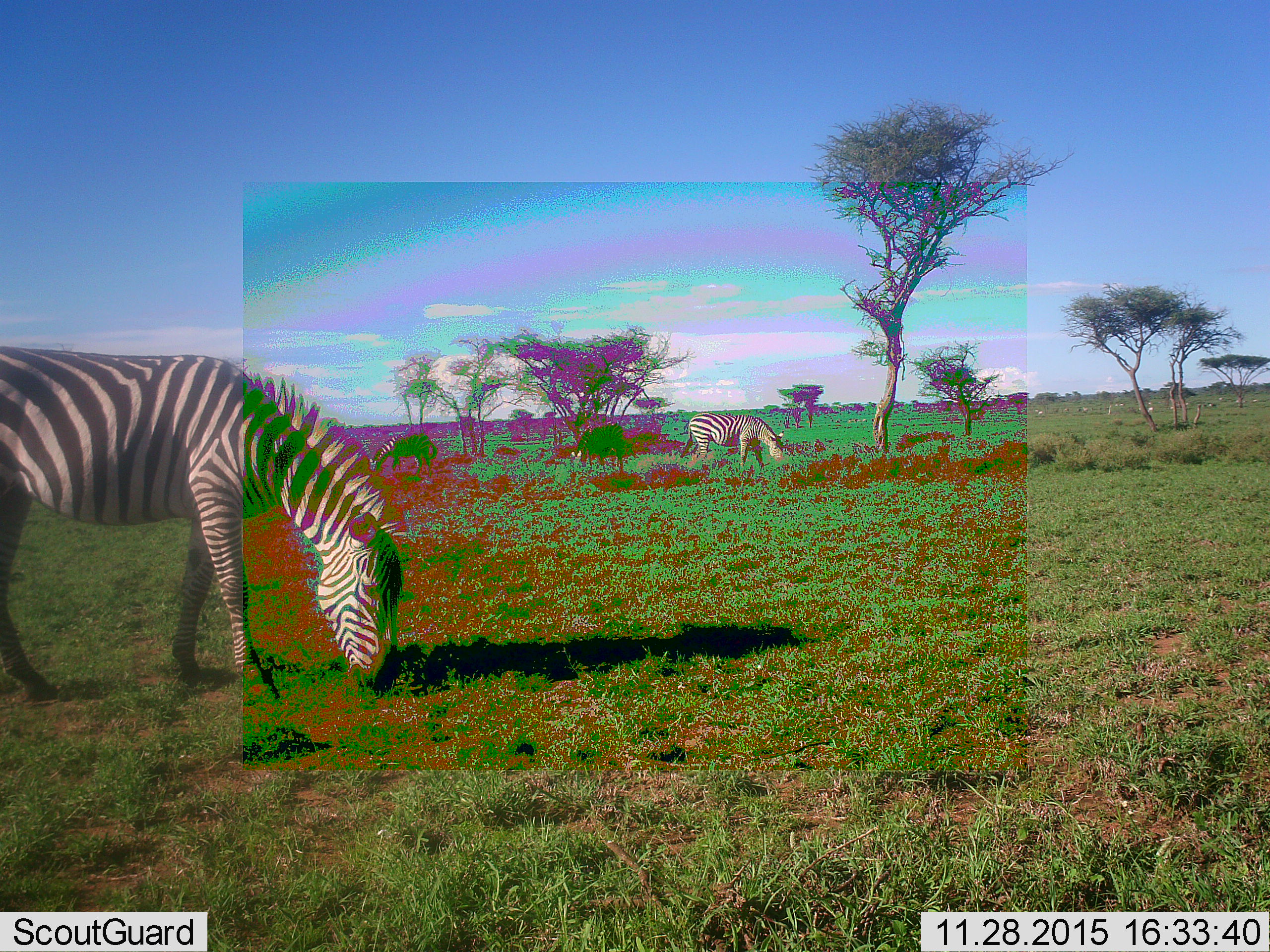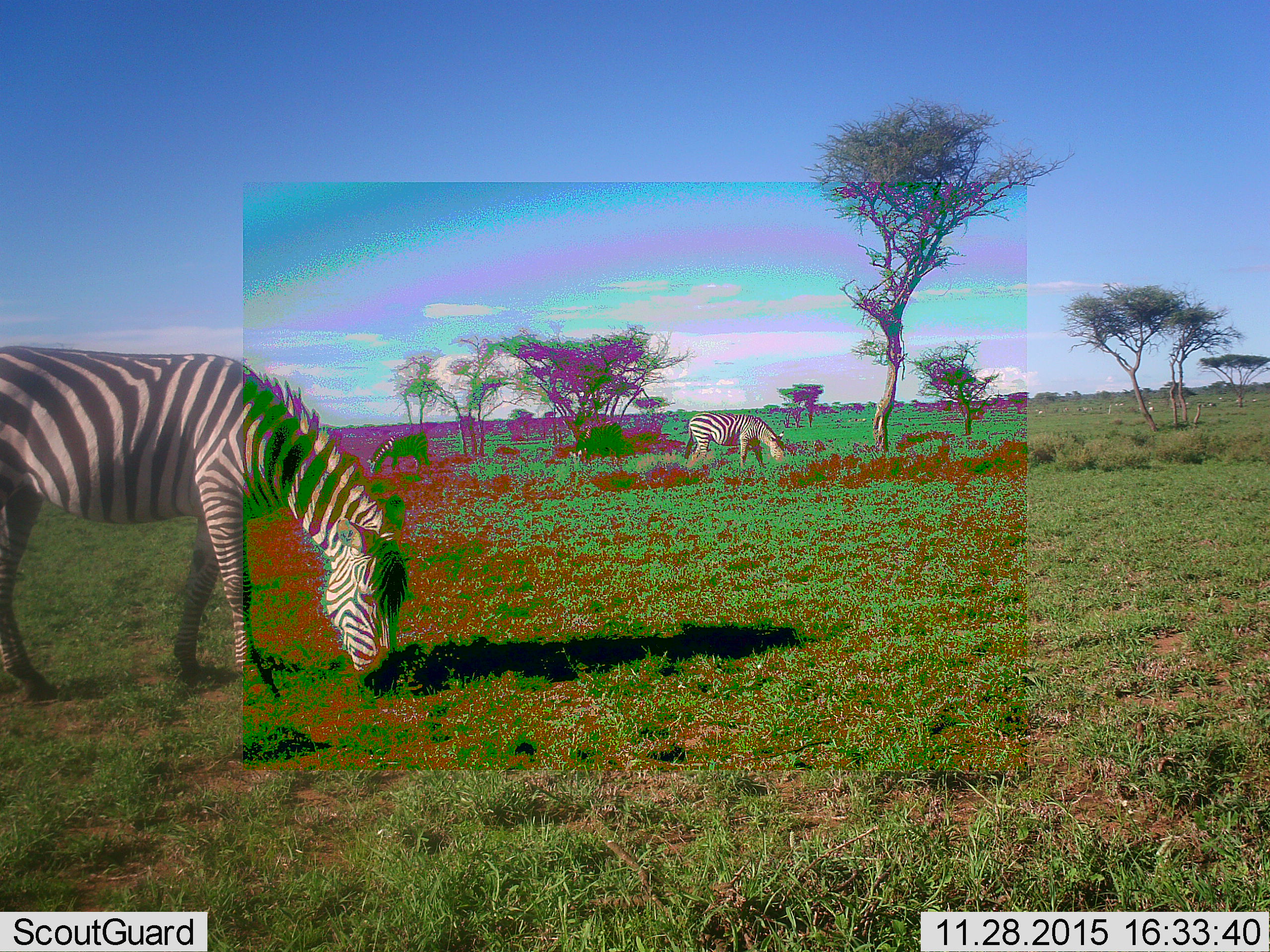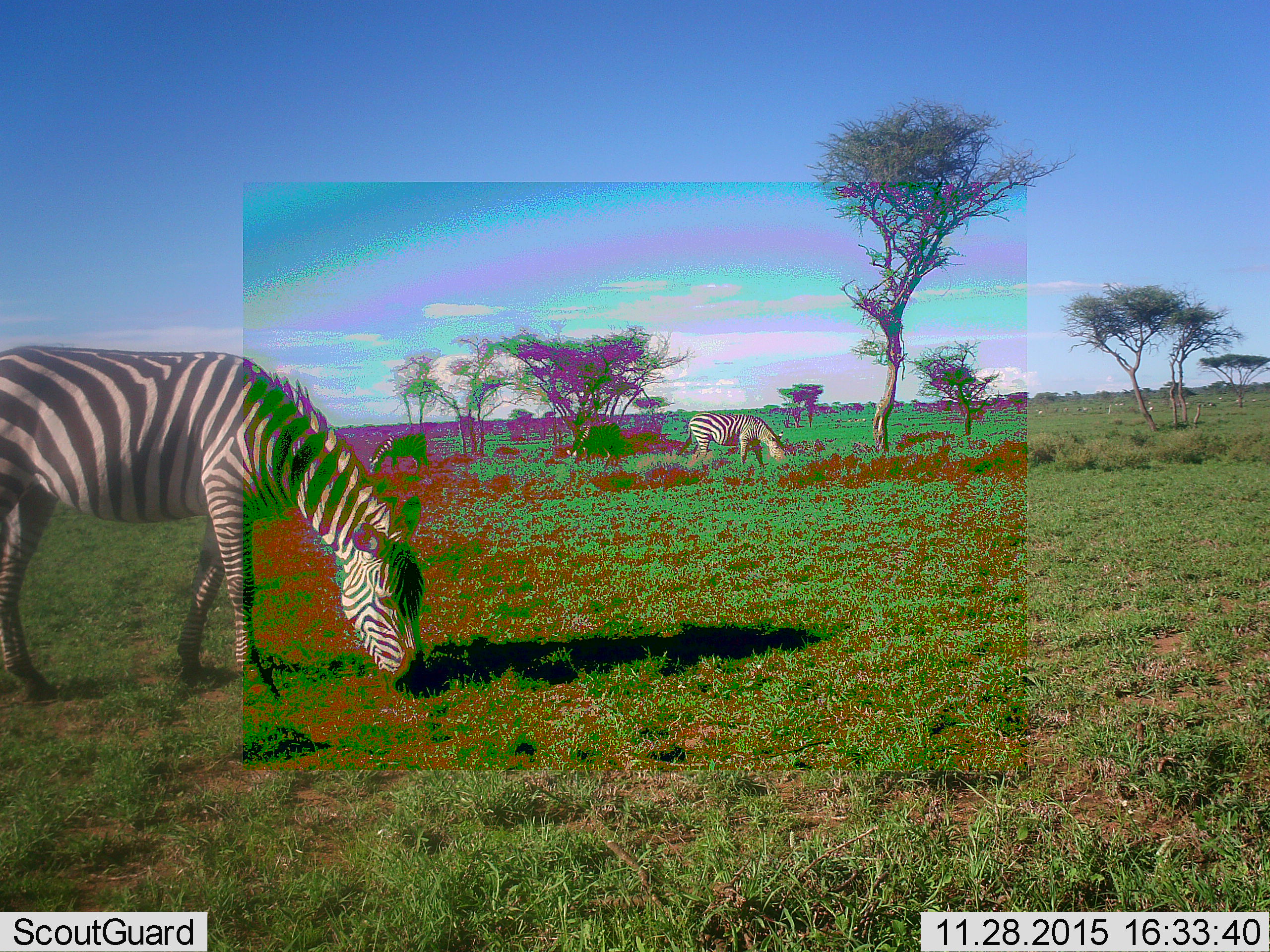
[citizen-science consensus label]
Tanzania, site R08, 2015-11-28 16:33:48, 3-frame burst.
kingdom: Animalia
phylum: Chordata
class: Mammalia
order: Perissodactyla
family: Equidae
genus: Equus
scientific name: Equus quagga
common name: plains zebra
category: zebra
Zebra (plains zebra) (Equus quagga), count 3. Behavior (volunteer vote fractions): standing 22%, resting 0%, moving 0%, interacting 0%. Young present (vote fraction): 0%. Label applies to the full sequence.